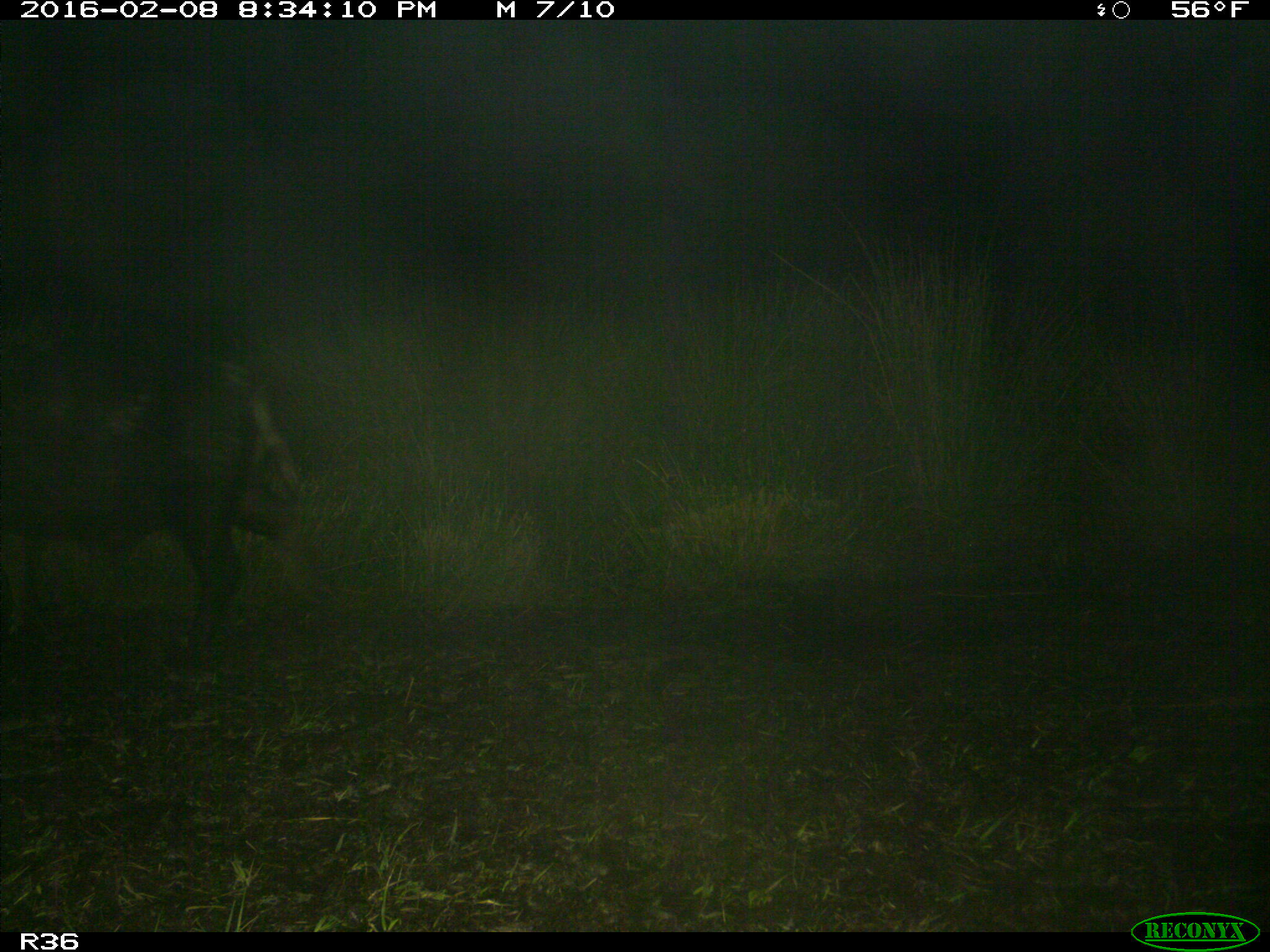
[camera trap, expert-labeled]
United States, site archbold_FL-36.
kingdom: Animalia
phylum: Chordata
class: Mammalia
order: Artiodactyla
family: Suidae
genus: Sus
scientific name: Sus scrofa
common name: wild boar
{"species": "Sus scrofa (wild boar)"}